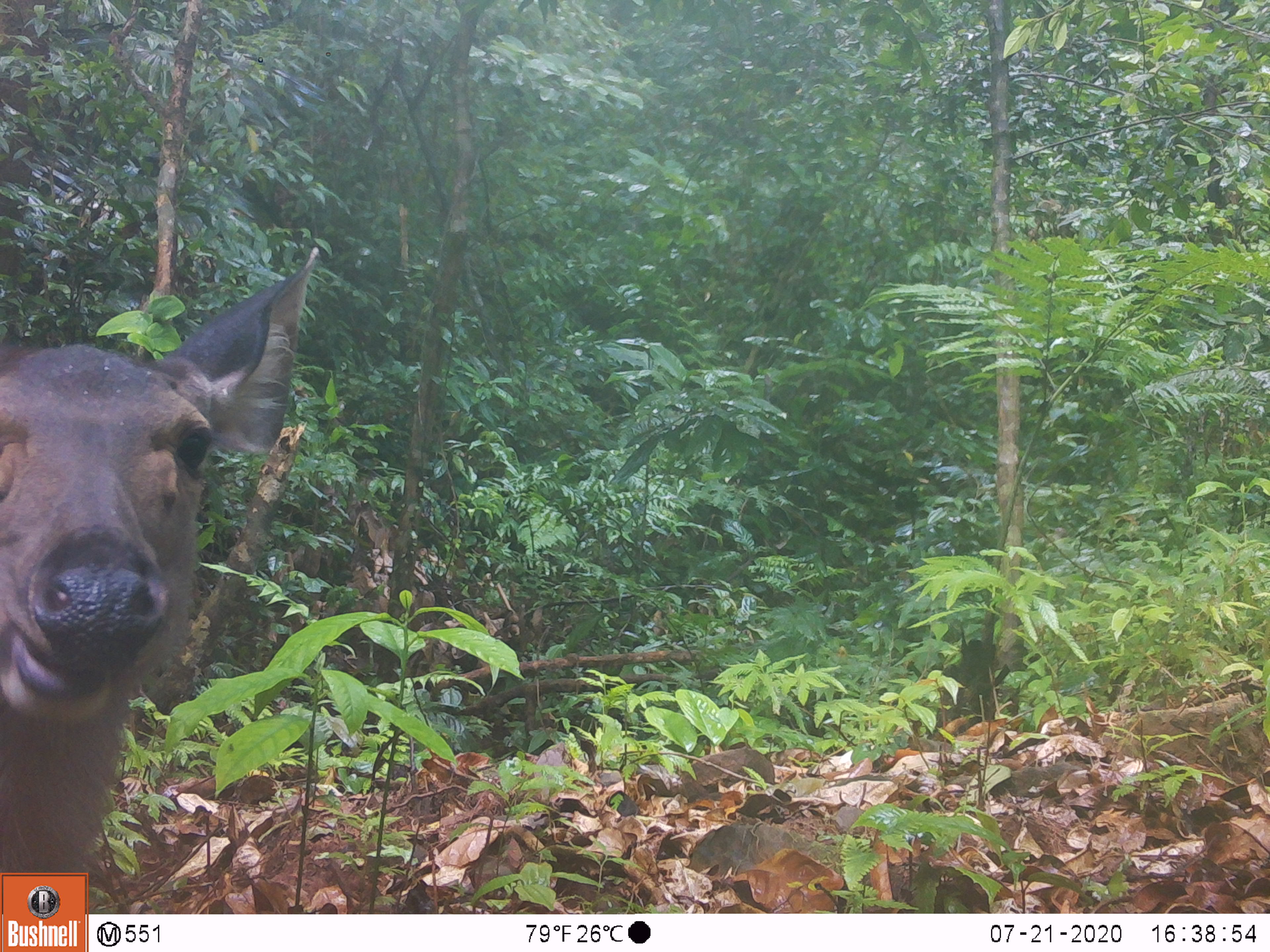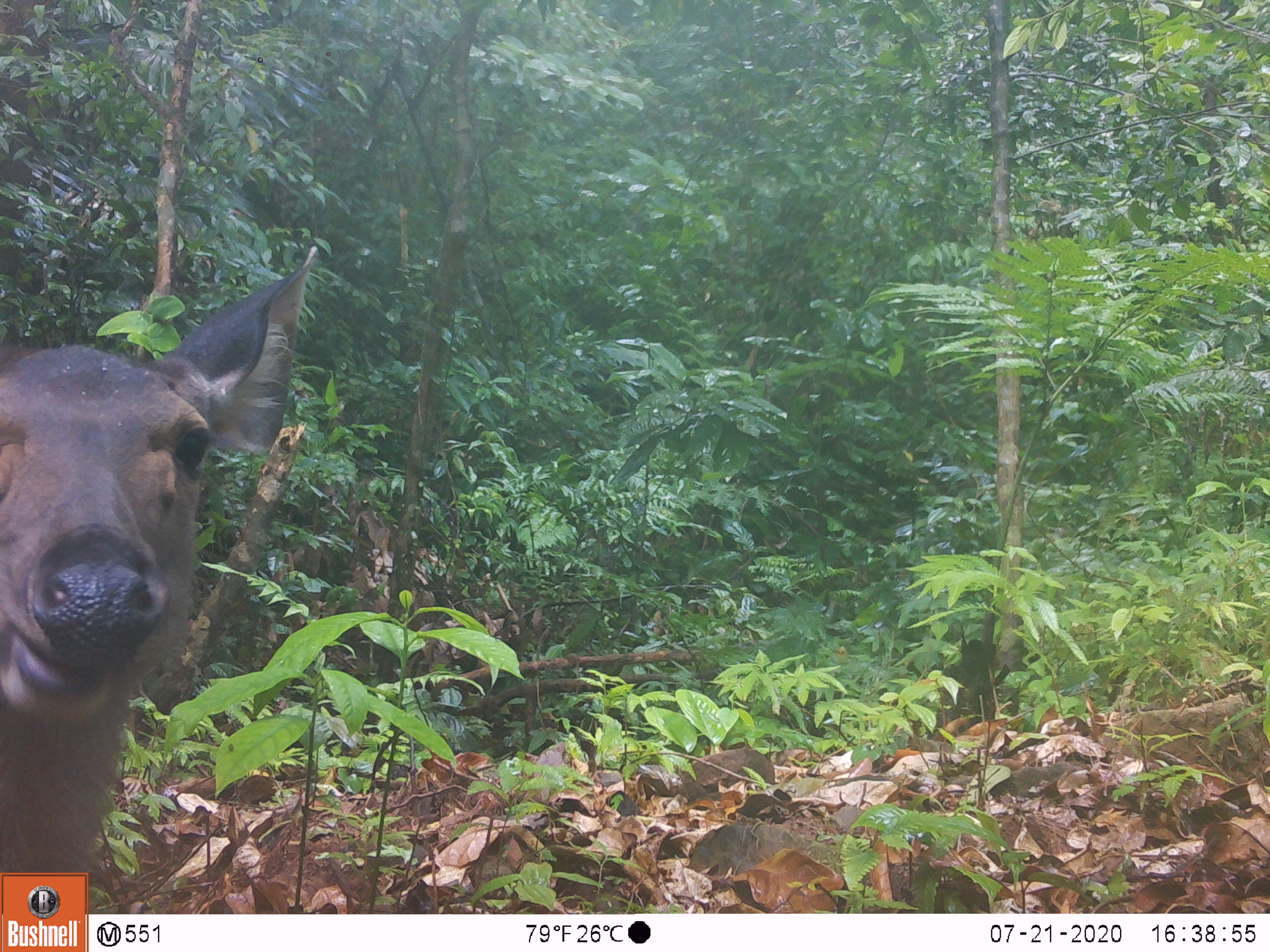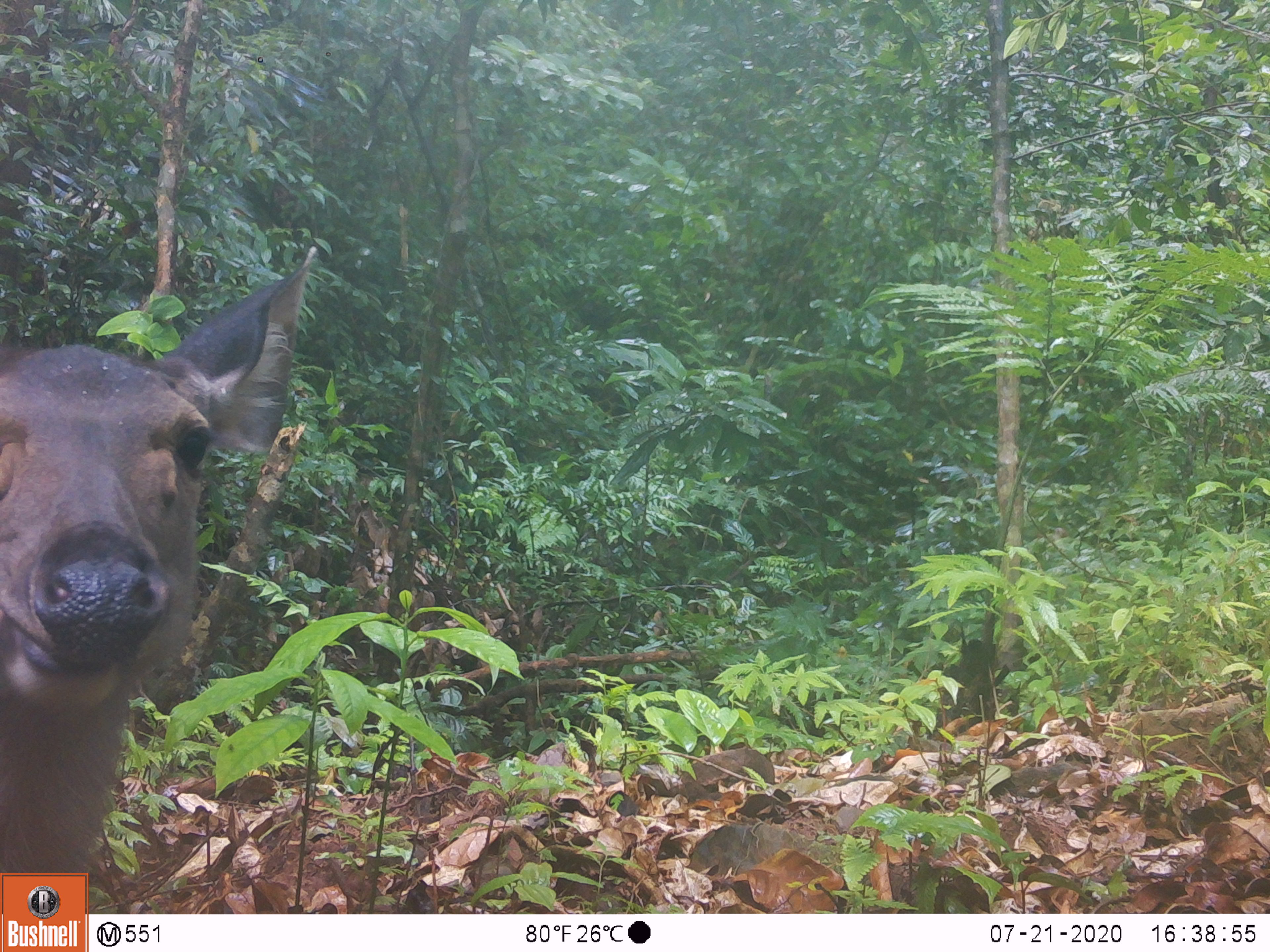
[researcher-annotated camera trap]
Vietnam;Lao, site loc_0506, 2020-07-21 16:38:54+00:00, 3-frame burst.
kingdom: Animalia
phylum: Chordata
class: Mammalia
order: Artiodactyla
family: Cervidae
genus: Rusa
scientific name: Rusa unicolor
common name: sambar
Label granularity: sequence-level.